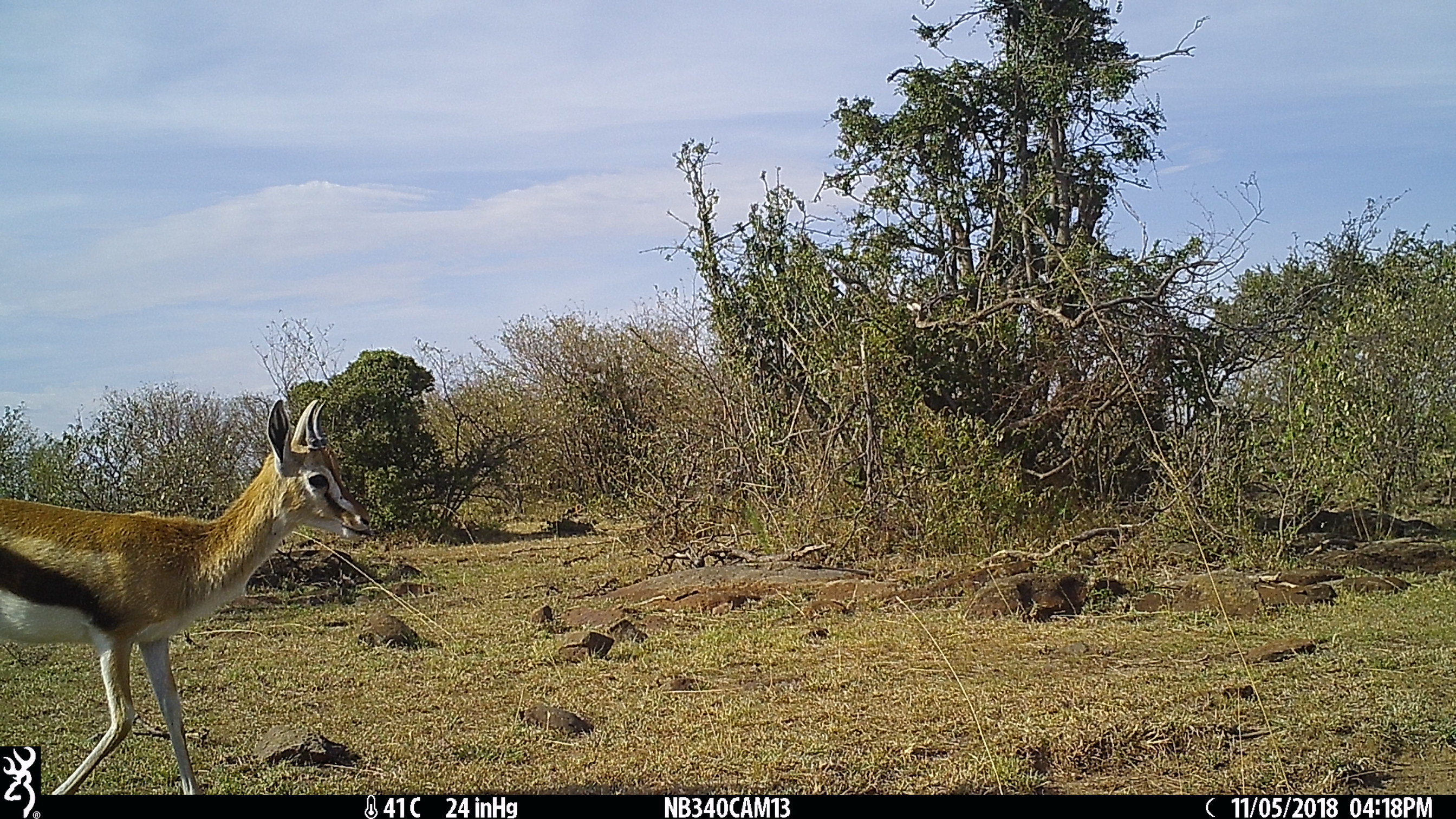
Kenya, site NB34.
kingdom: Animalia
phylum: Chordata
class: Mammalia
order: Artiodactyla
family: Bovidae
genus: Eudorcas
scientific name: Eudorcas thomsonii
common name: thomon's gazelle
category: gazelle thomsons